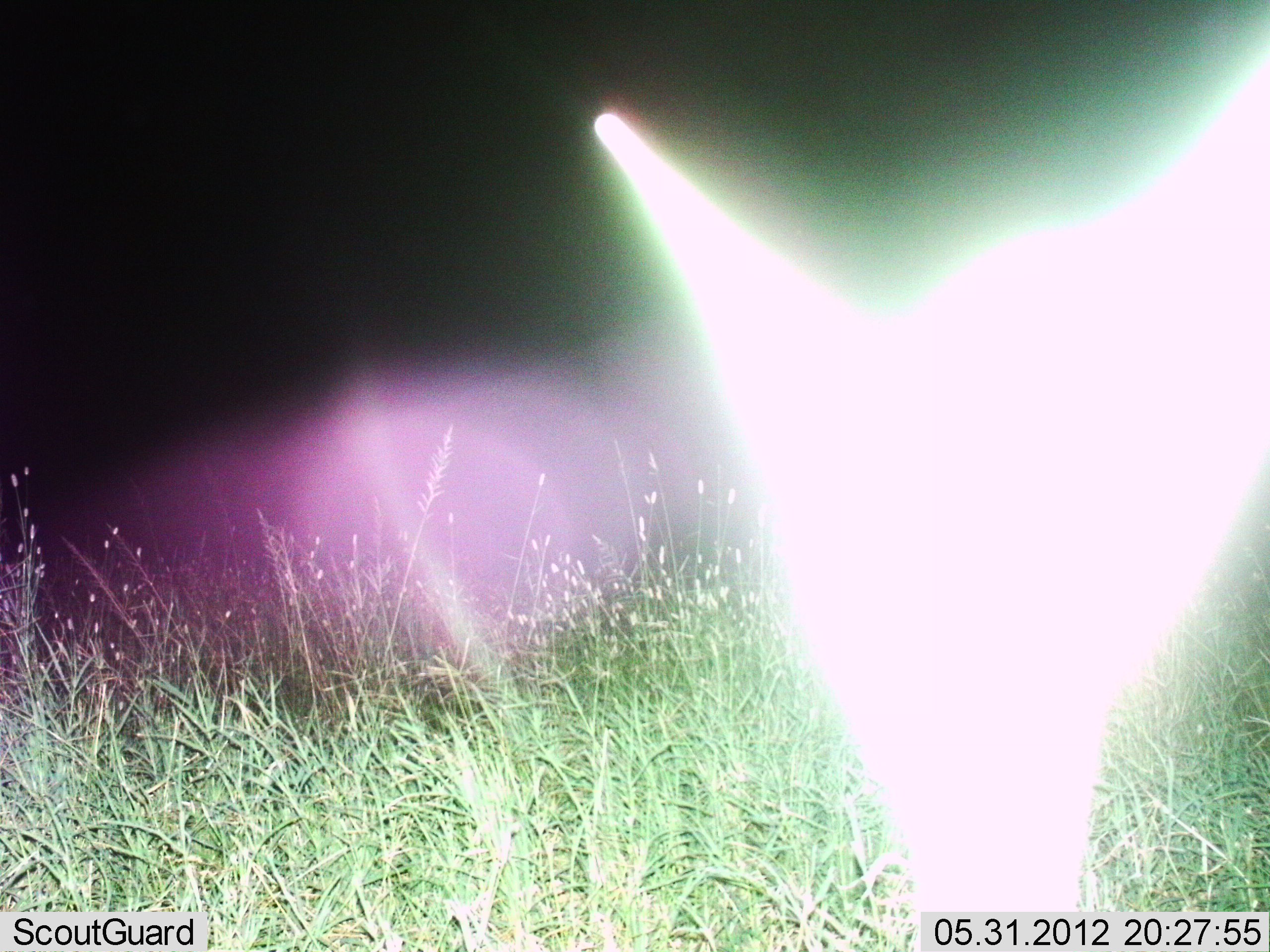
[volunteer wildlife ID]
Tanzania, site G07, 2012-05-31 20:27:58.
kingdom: Animalia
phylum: Chordata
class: Mammalia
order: Artiodactyla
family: Bovidae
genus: Madoqua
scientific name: Madoqua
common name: dikdik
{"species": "dikdik (Madoqua)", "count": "1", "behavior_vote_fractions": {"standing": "50%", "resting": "0%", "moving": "0%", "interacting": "0%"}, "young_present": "0%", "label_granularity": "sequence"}